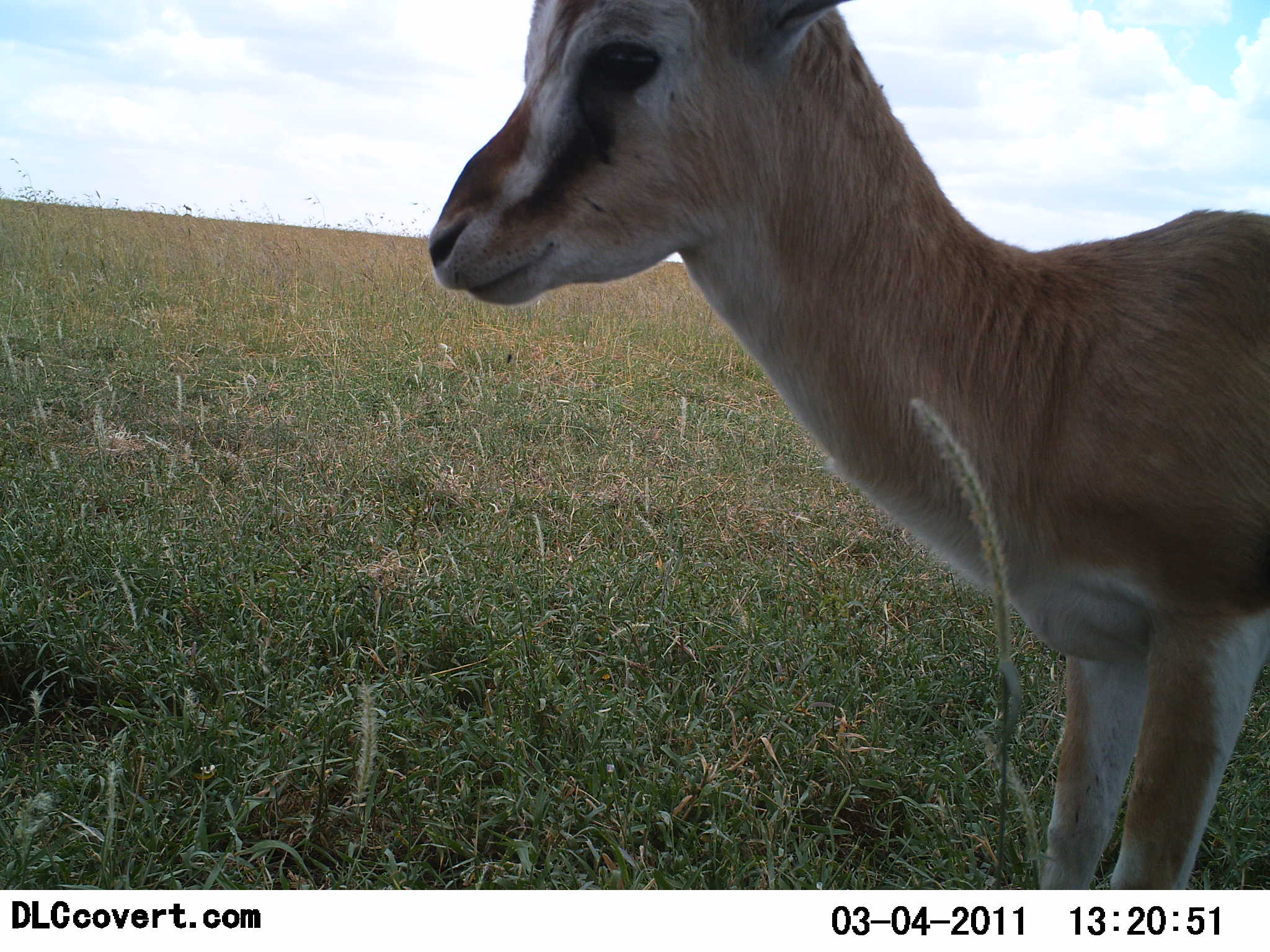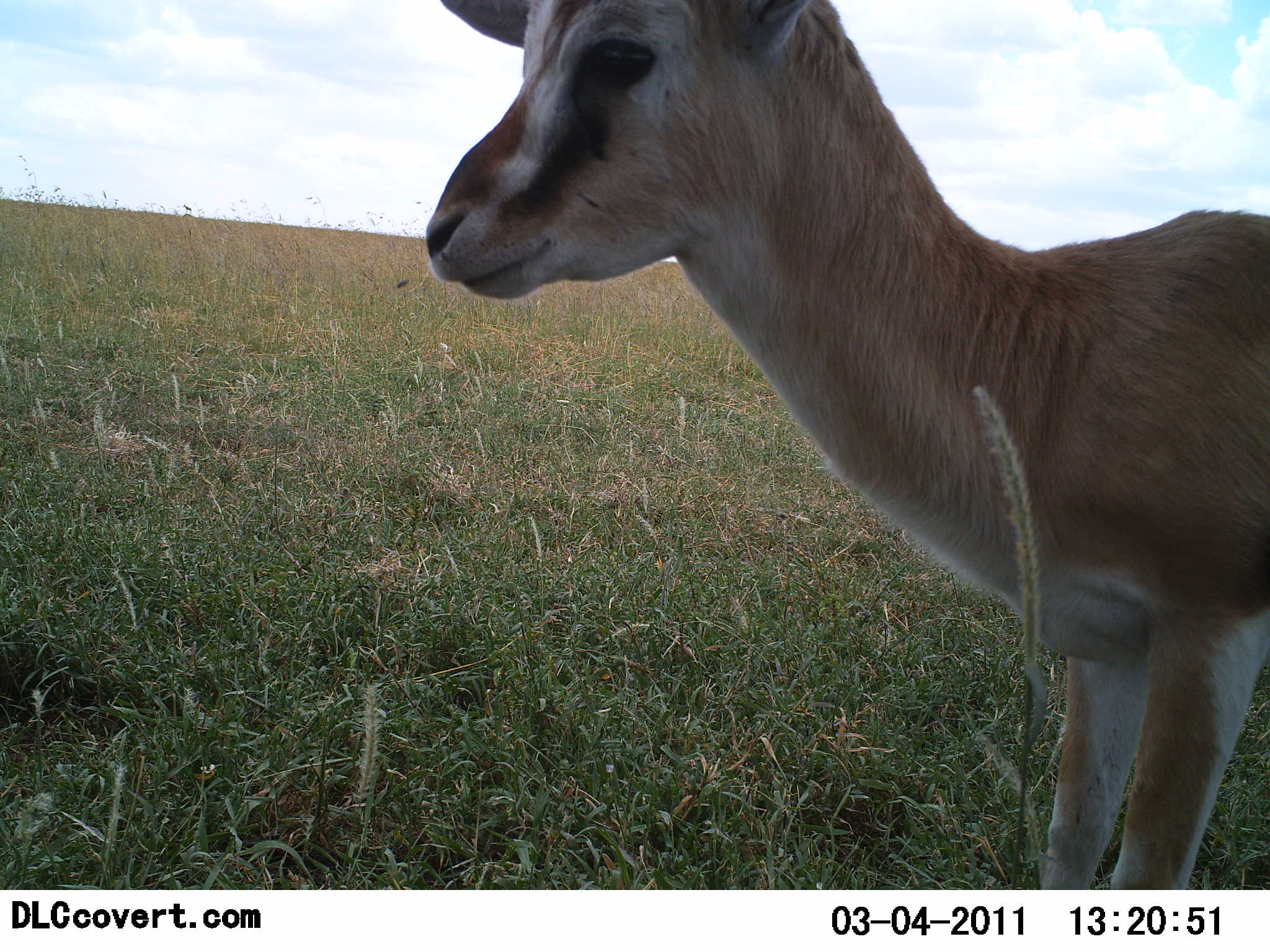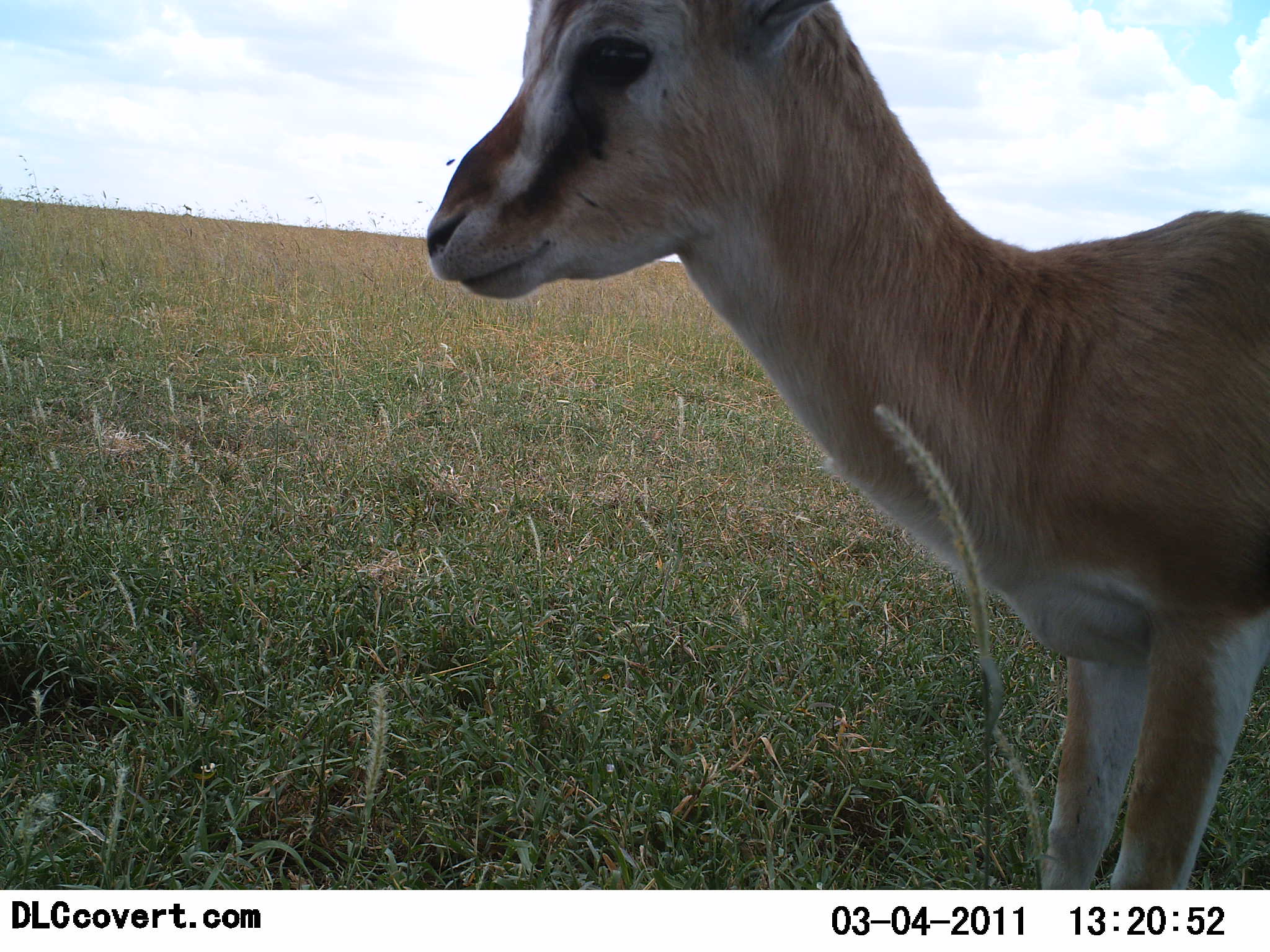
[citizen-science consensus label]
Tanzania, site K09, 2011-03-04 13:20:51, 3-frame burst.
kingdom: Animalia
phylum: Chordata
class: Mammalia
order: Artiodactyla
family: Bovidae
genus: Eudorcas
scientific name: Eudorcas thomsonii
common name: thomson's gazelle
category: gazellethomsons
Gazellethomsons (thomson's gazelle) (Eudorcas thomsonii), count 1. Behavior (volunteer vote fractions): standing 100%, resting 0%, moving 0%, interacting 0%. Young present (vote fraction): 7%. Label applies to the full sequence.